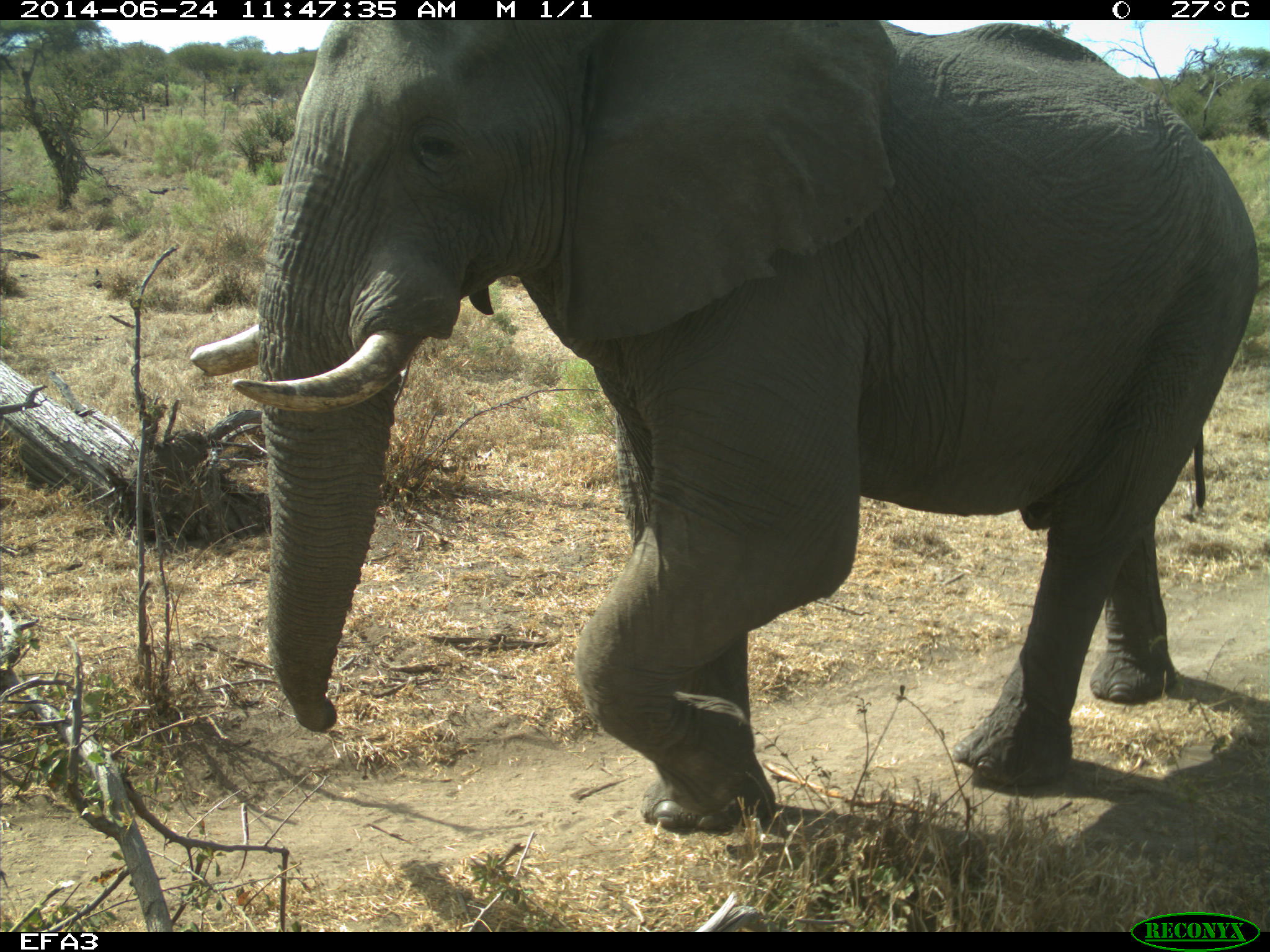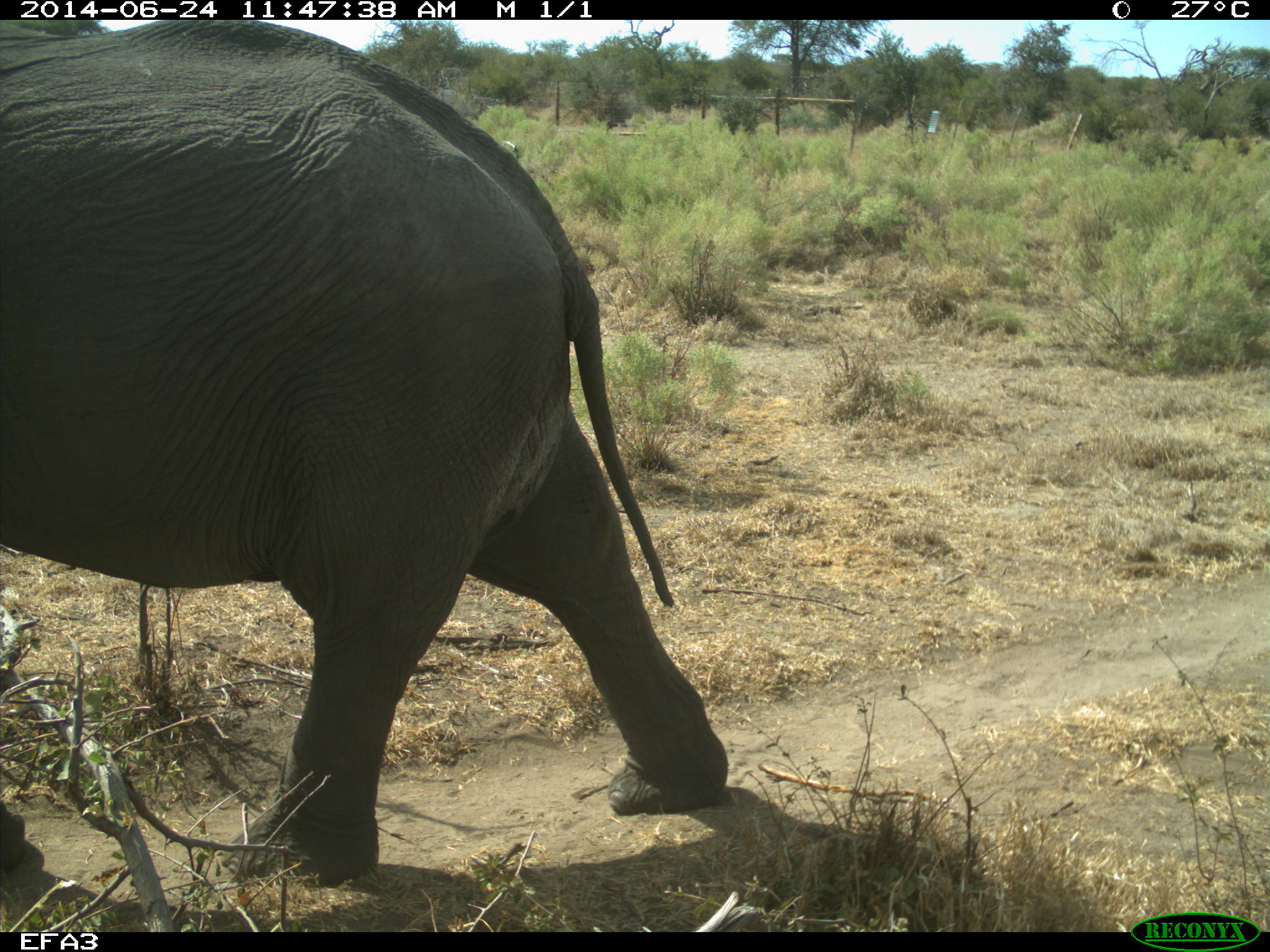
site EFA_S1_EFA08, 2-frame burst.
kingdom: Animalia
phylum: Chordata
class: Mammalia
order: Proboscidea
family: Elephantidae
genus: Loxodonta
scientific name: Loxodonta africana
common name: african bush elephant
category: elephant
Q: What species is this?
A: Elephant (african bush elephant) (Loxodonta africana).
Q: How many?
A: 1.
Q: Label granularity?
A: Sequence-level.